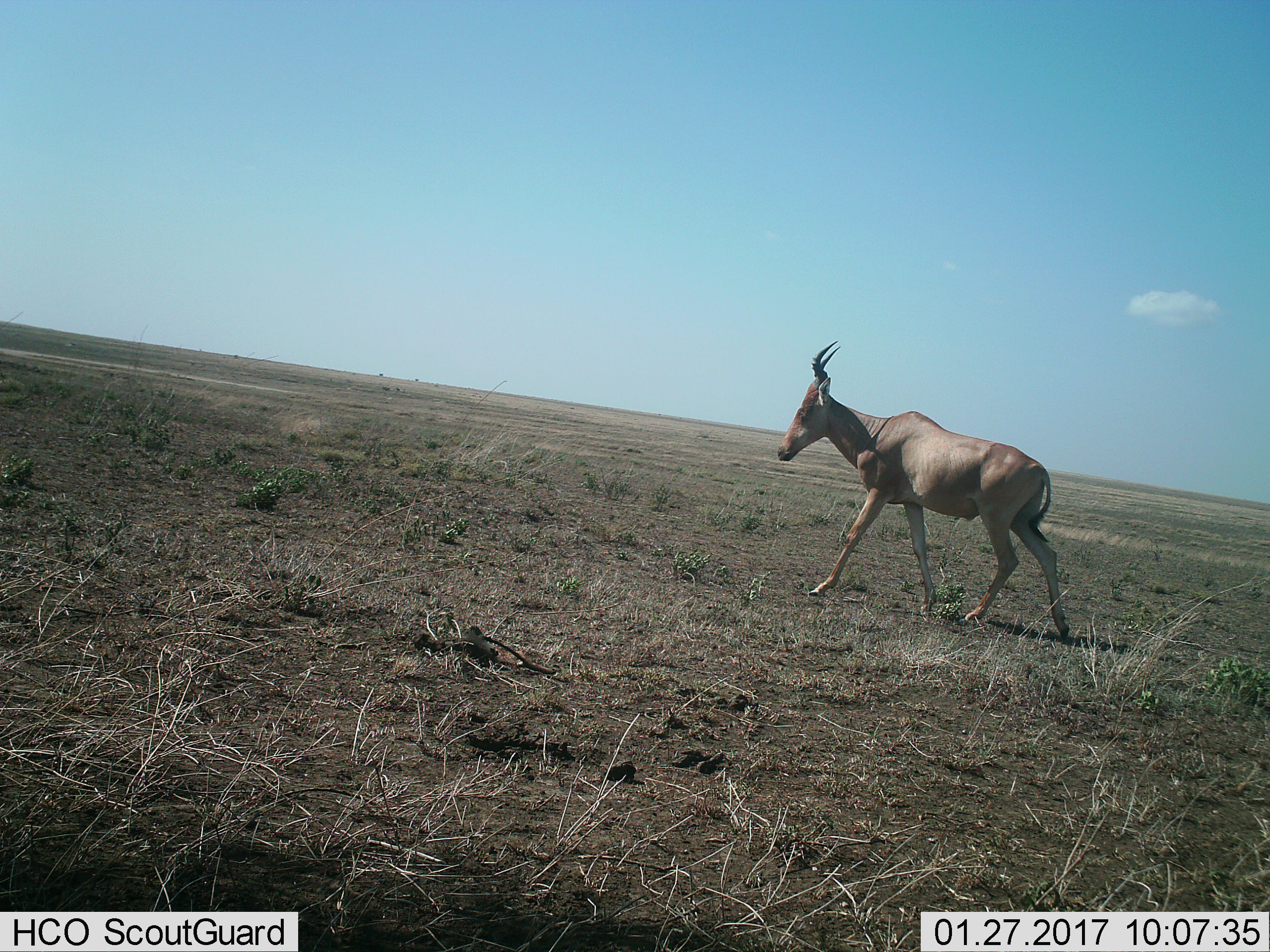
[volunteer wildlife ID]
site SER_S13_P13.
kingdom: Animalia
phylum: Chordata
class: Mammalia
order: Artiodactyla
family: Bovidae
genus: Alcelaphus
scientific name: Alcelaphus buselaphus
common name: hartebeest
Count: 1.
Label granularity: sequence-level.